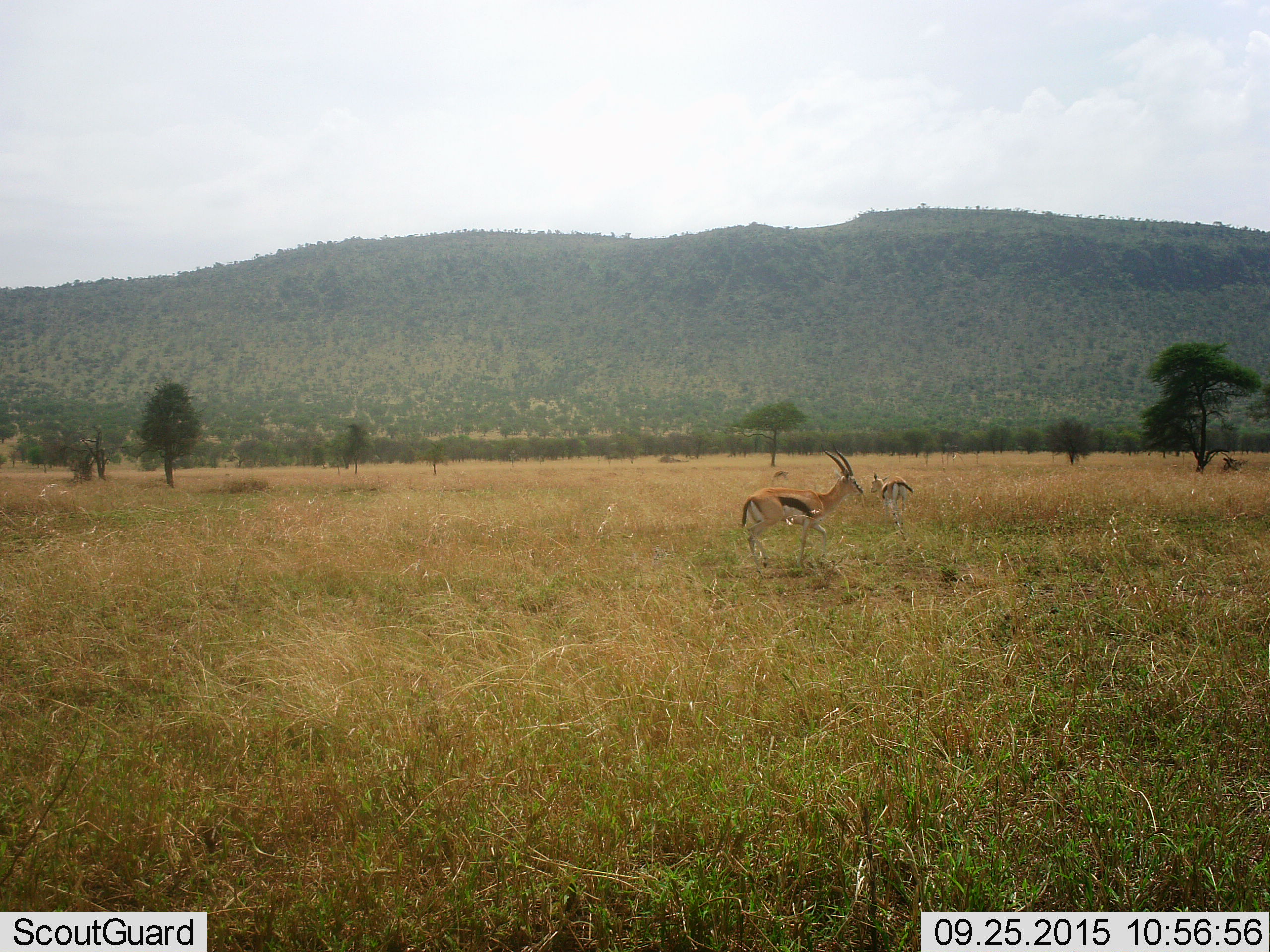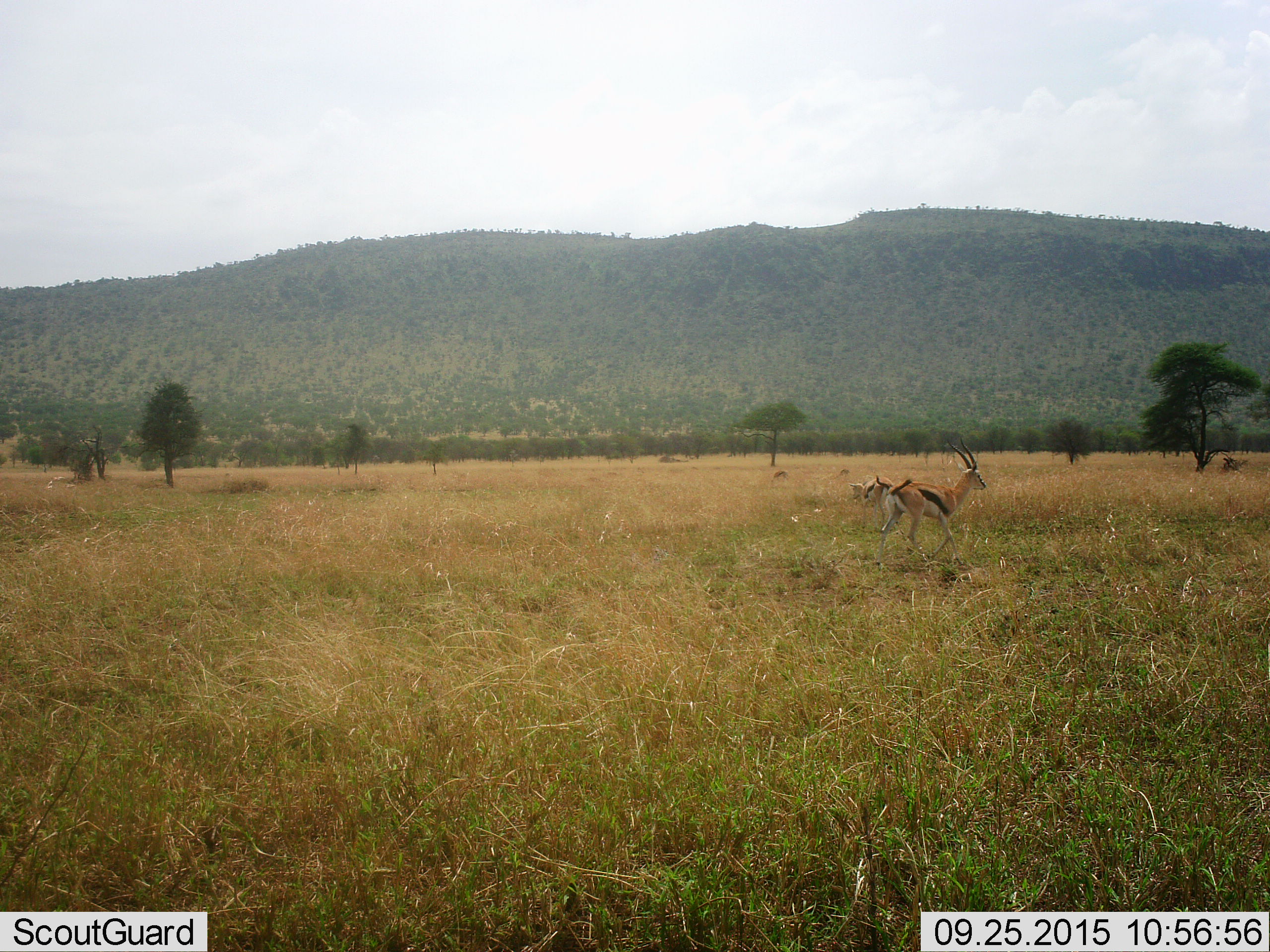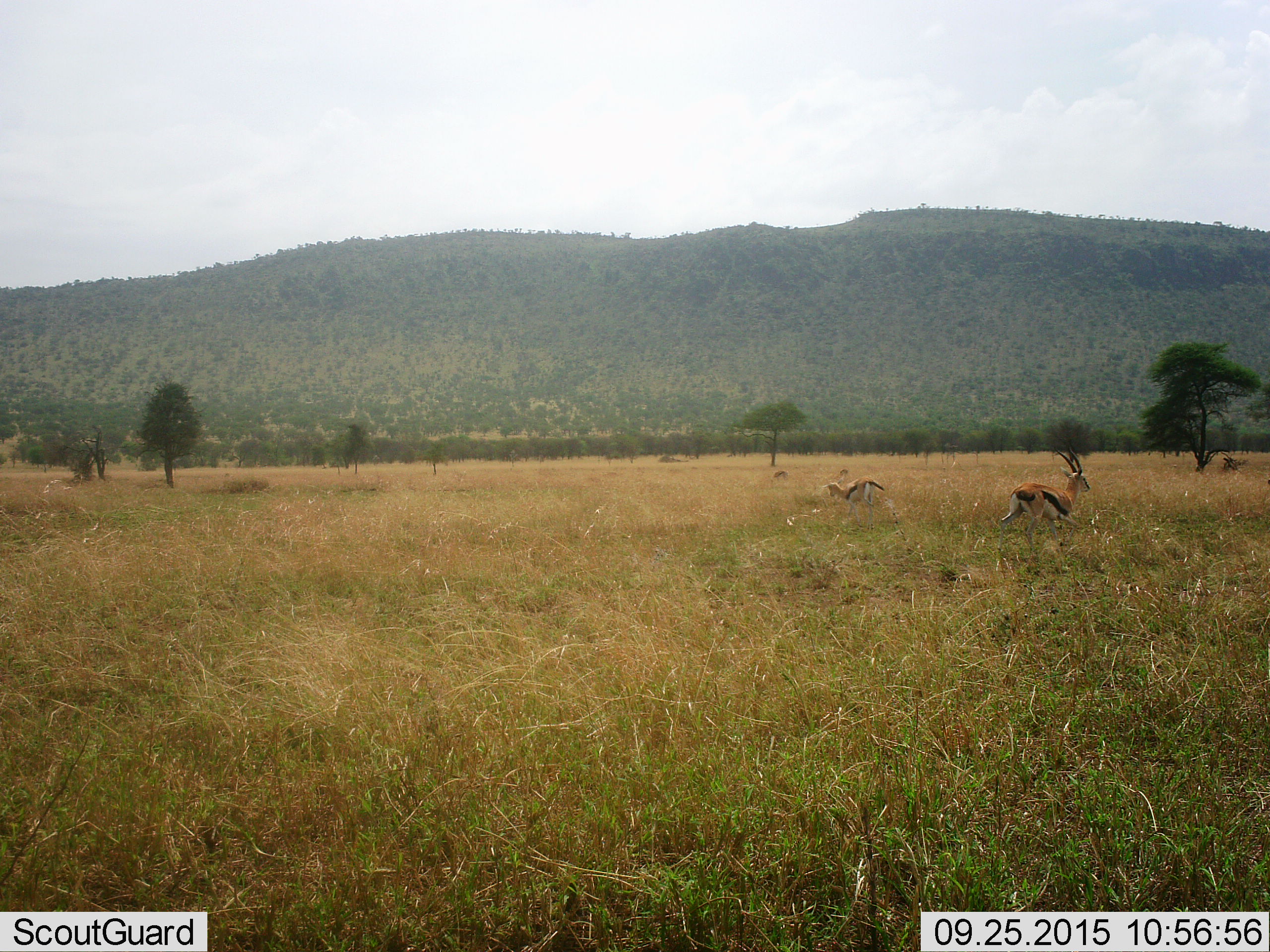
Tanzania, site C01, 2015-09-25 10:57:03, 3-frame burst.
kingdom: Animalia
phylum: Chordata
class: Mammalia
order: Artiodactyla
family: Bovidae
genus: Eudorcas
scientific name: Eudorcas thomsonii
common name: thomson's gazelle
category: gazellethomsons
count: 2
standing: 46%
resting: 0%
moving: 85%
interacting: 0%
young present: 15%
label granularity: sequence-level